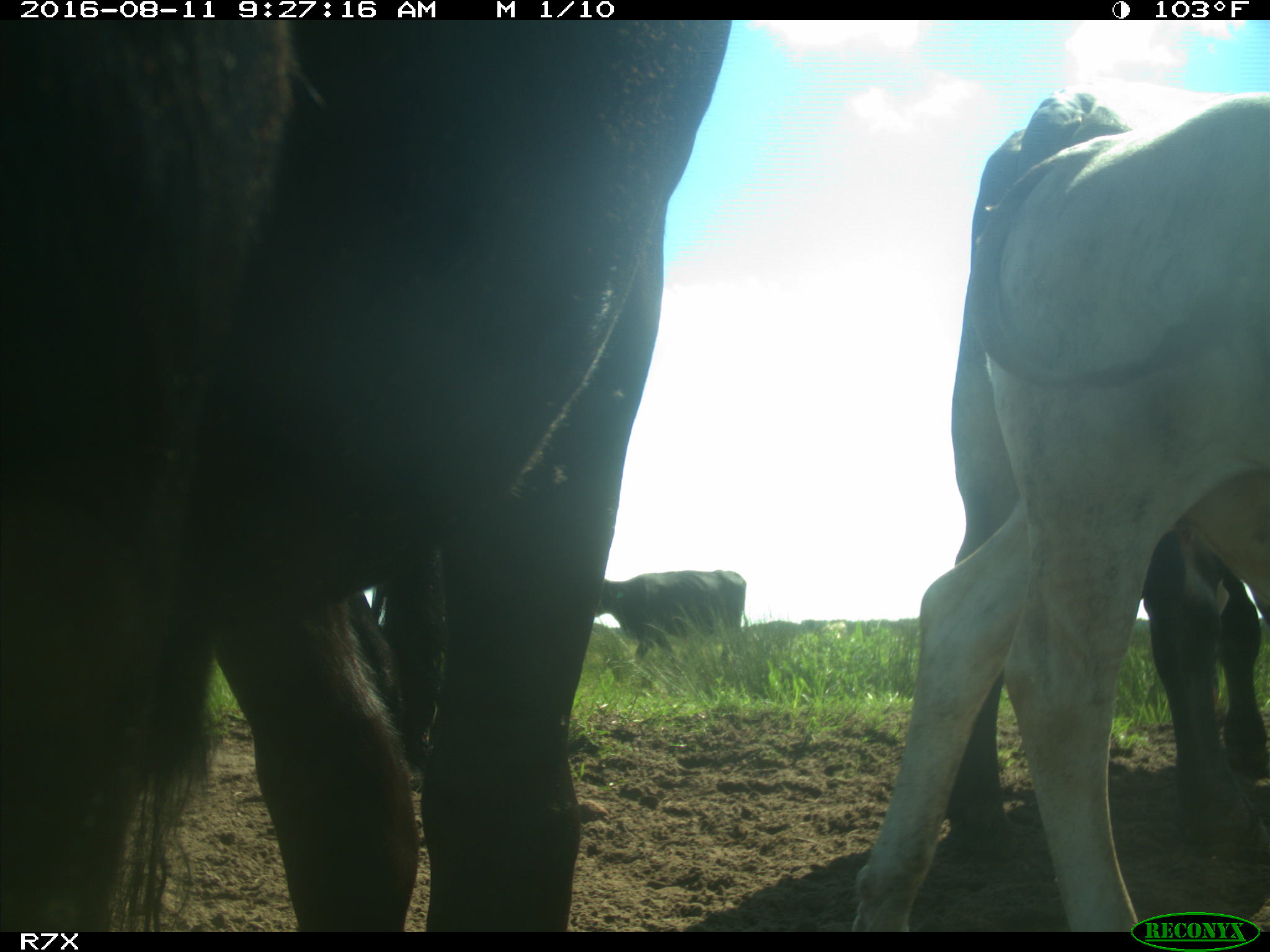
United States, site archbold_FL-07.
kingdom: Animalia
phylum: Chordata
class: Mammalia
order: Artiodactyla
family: Bovidae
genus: Bos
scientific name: Bos taurus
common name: domestic cow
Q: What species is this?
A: Bos taurus (domestic cow).